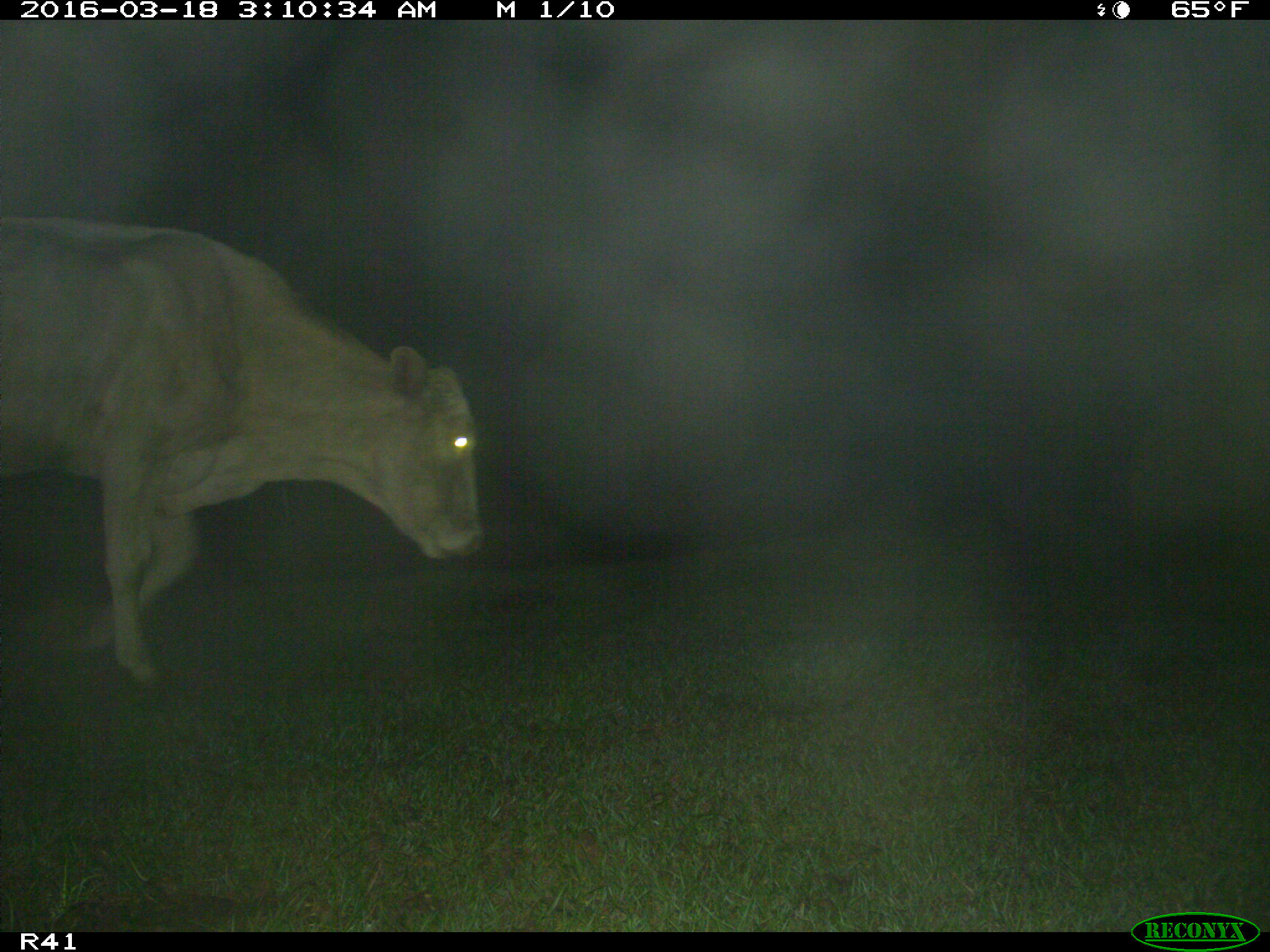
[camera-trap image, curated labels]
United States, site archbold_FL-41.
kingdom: Animalia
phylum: Chordata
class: Mammalia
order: Artiodactyla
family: Bovidae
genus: Bos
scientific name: Bos taurus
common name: domestic cow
Bos taurus (domestic cow).